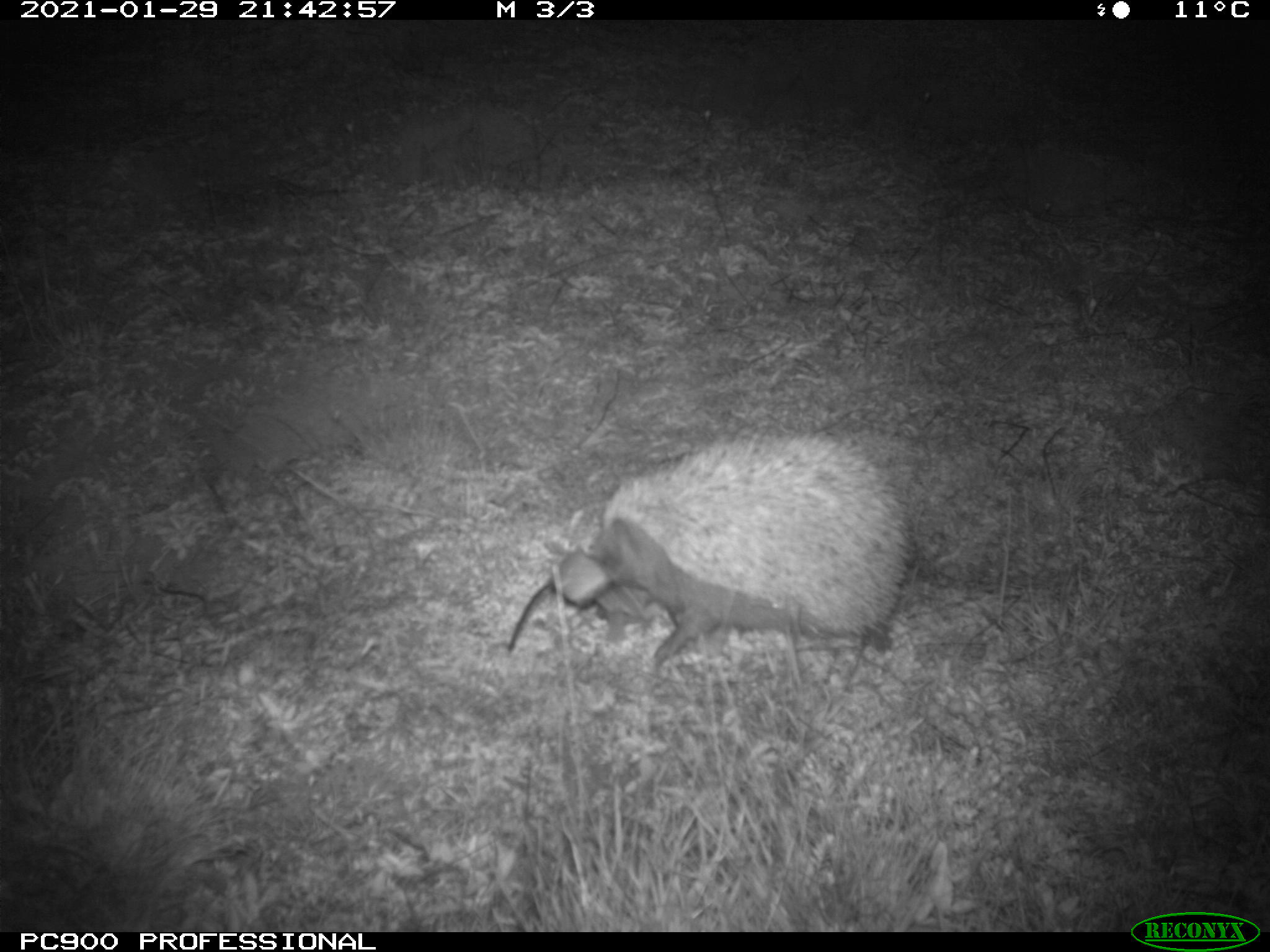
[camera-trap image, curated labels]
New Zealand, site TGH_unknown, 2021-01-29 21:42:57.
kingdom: Animalia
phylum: Chordata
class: Mammalia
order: Eulipotyphla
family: Erinaceidae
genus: Erinaceus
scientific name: Erinaceus europaeus europaeus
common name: european hedgehog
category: hedgehog